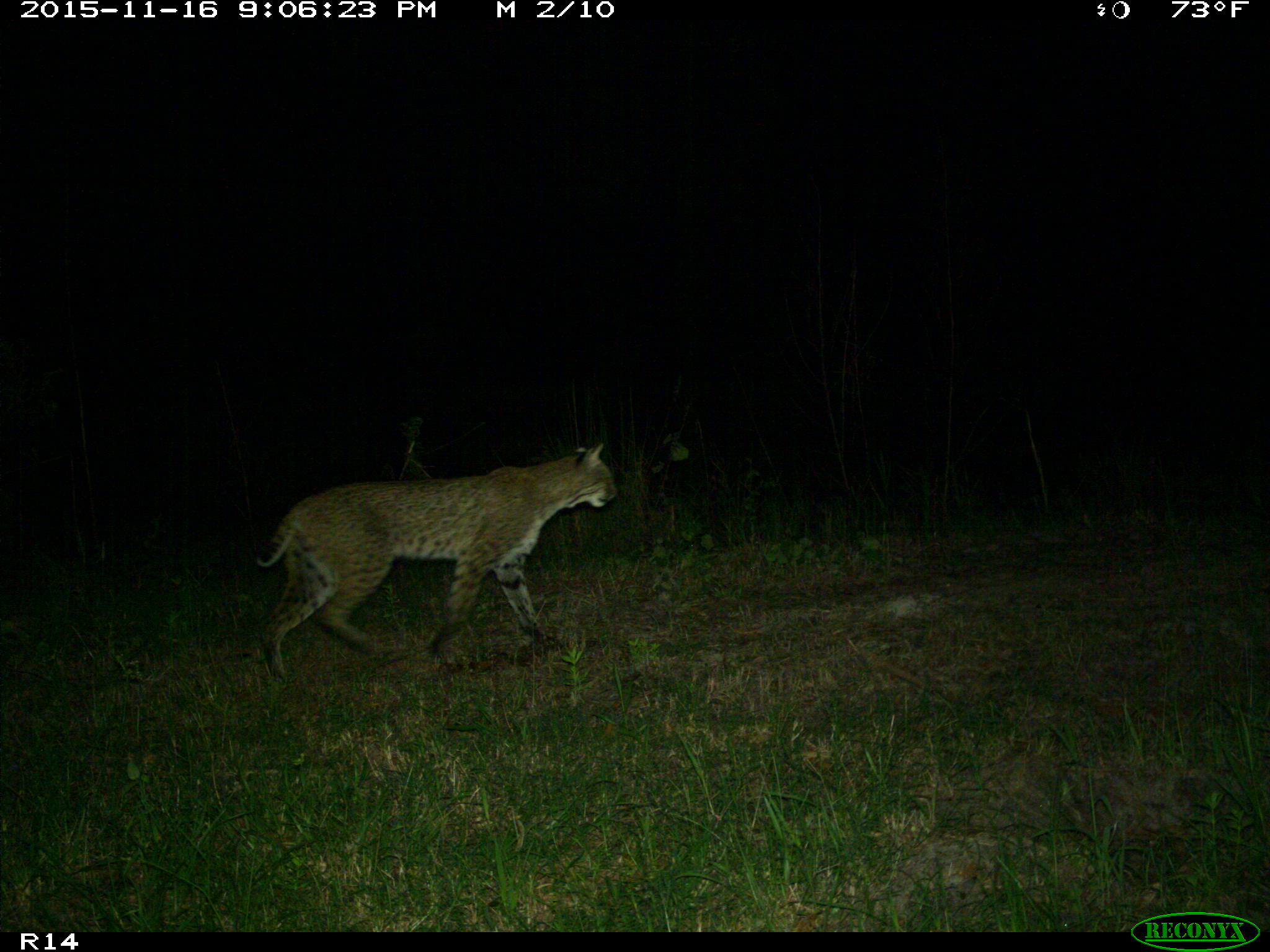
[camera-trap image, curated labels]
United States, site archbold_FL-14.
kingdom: Animalia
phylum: Chordata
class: Mammalia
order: Carnivora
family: Felidae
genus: Lynx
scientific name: Lynx rufus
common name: bobcat